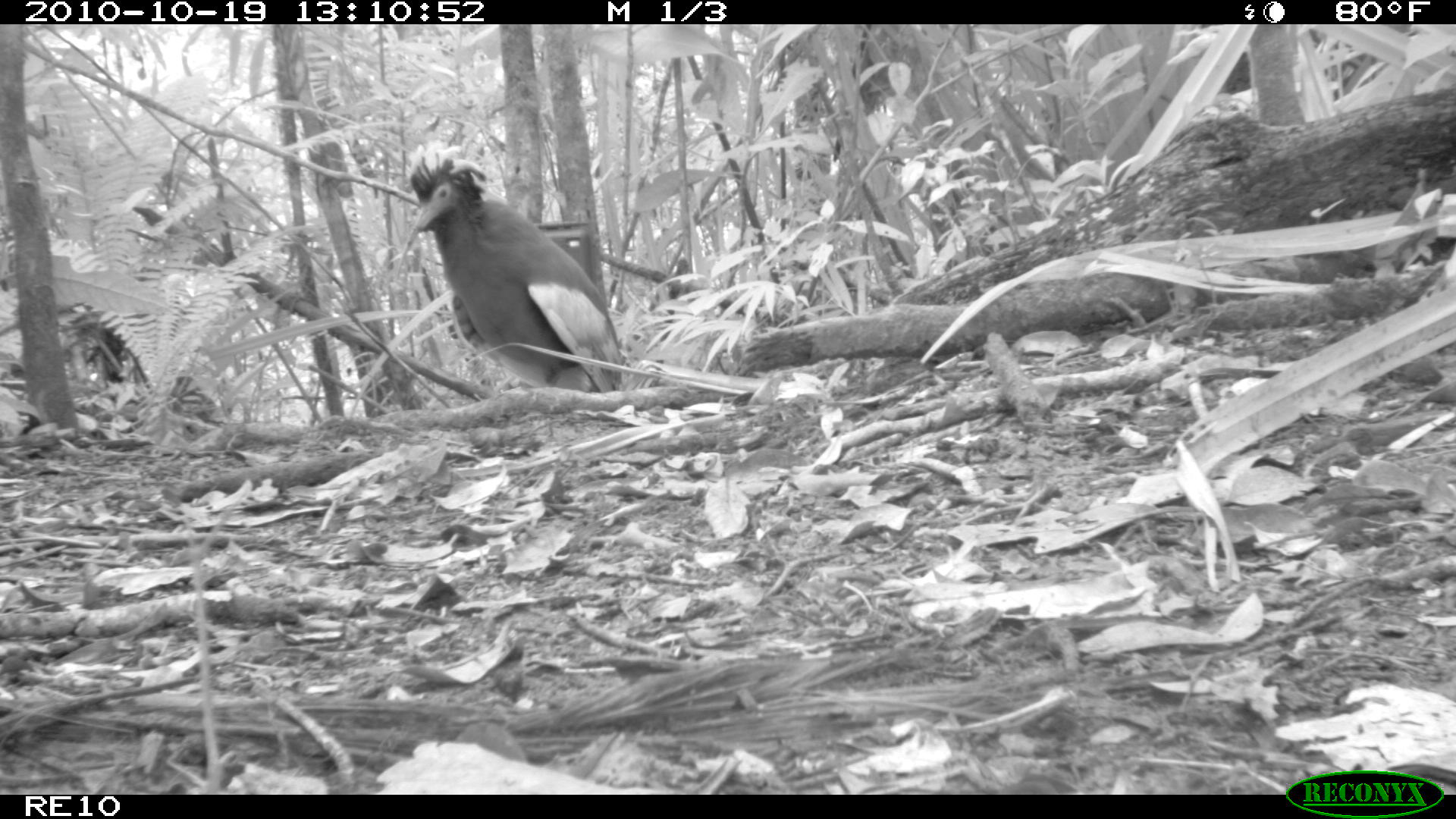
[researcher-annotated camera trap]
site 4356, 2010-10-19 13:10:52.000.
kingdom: Animalia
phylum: Chordata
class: Aves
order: Pelecaniformes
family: Threskiornithidae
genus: Lophotibis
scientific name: Lophotibis cristata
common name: madagascan ibis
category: lophotibis cristataa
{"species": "lophotibis cristataa (madagascan ibis) (Lophotibis cristata)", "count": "1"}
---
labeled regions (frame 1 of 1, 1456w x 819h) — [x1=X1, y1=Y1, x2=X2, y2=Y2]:
lophotibis cristataa: [x1=407, y1=159, x2=624, y2=392]